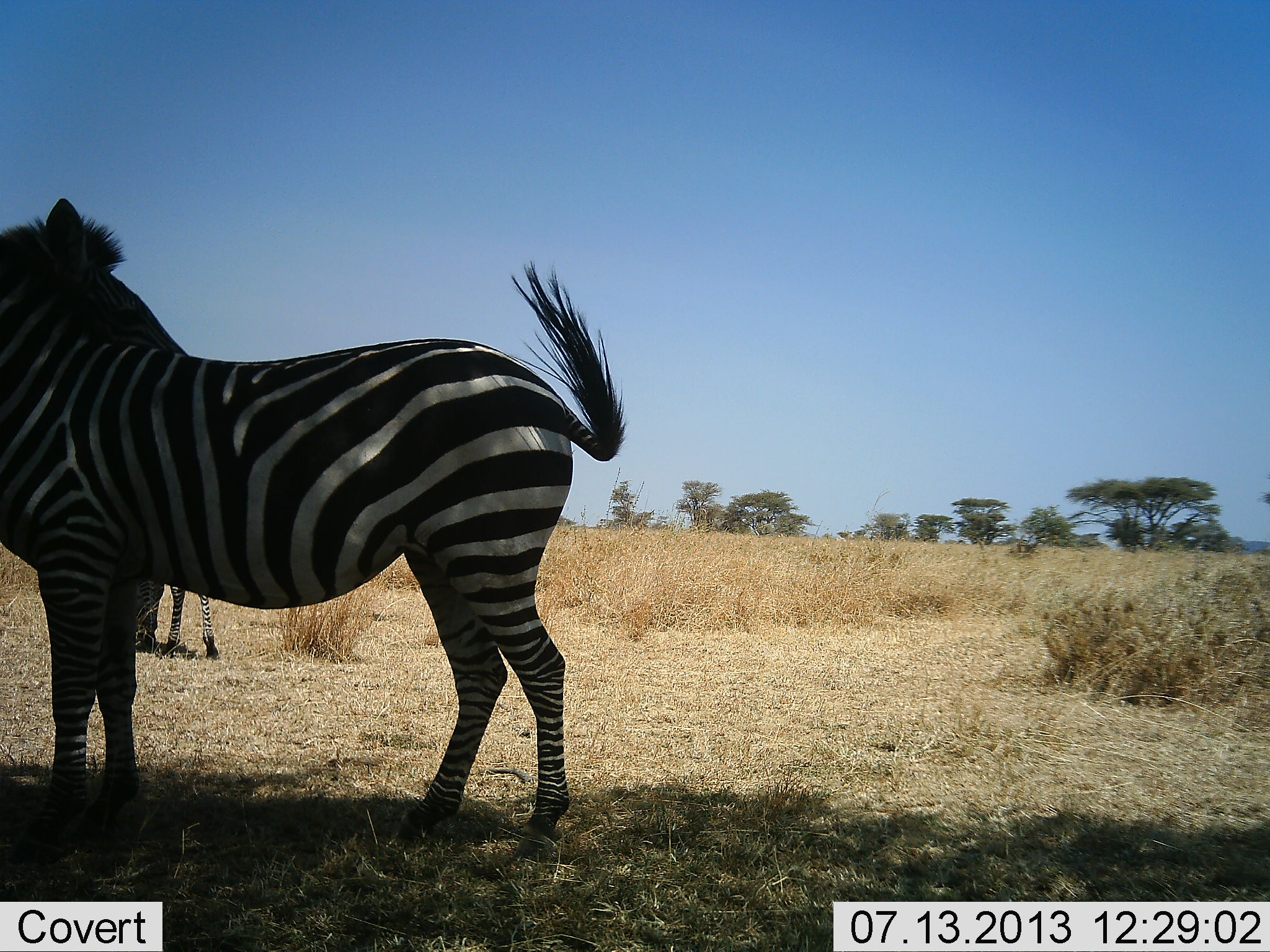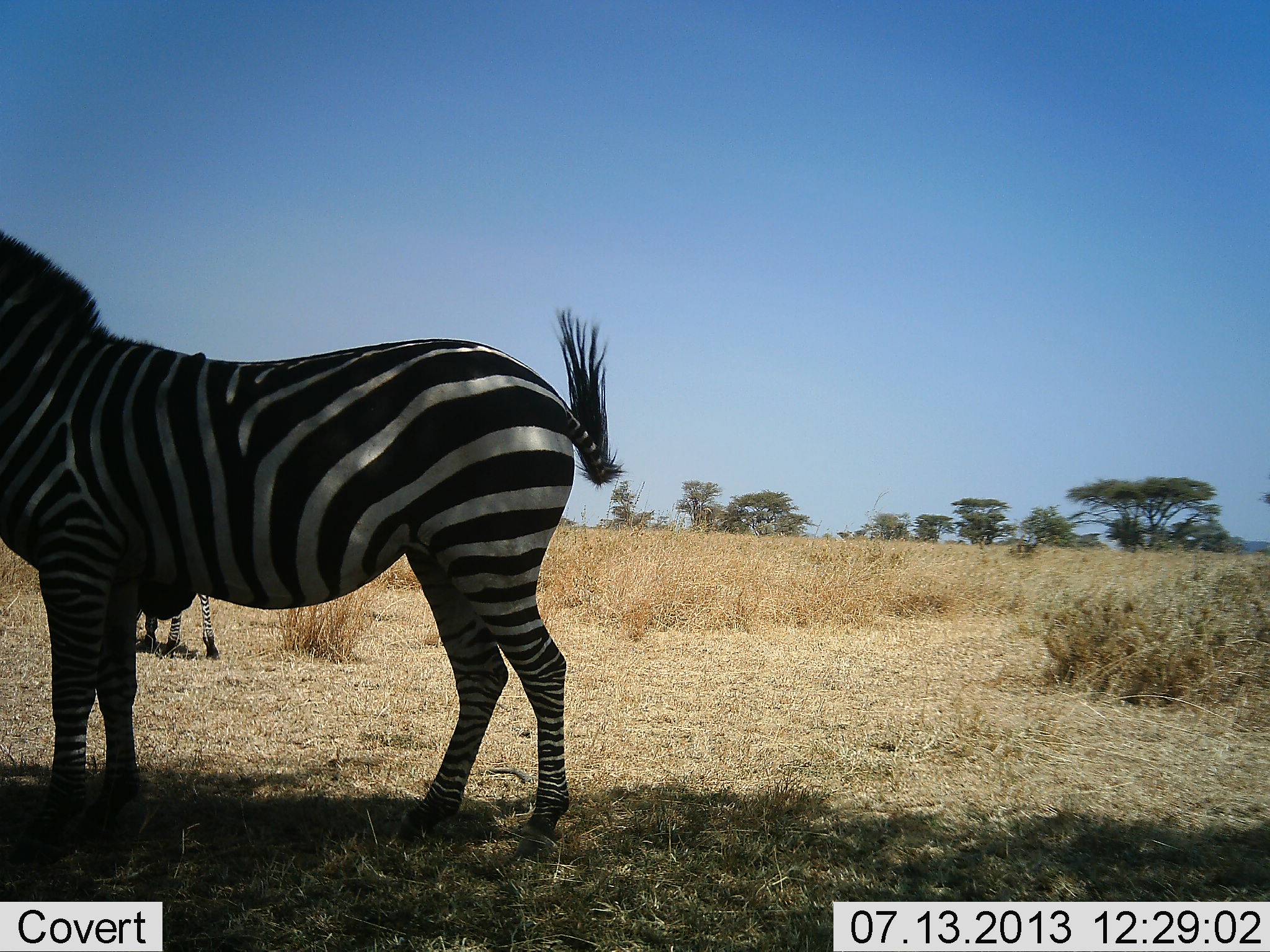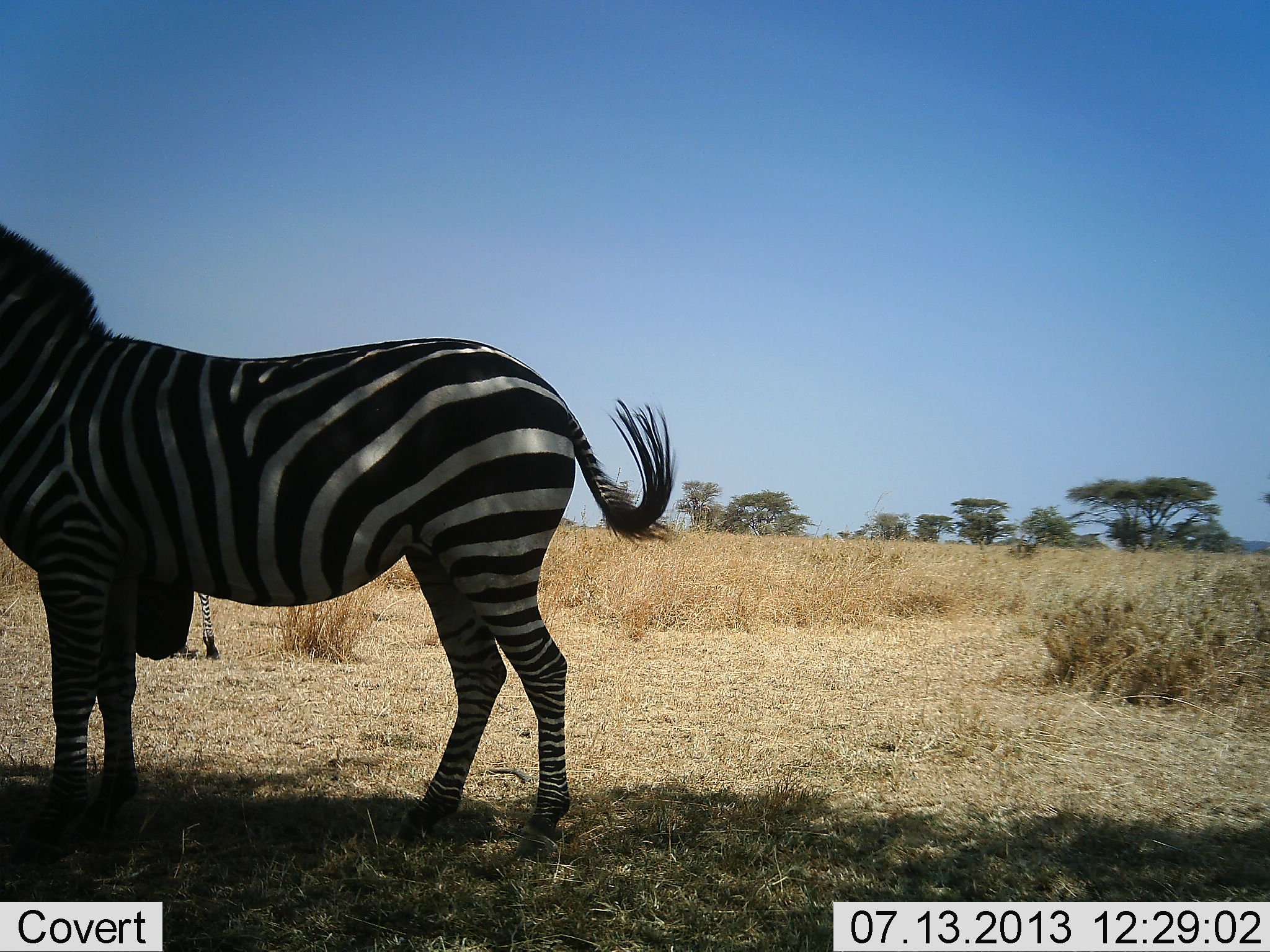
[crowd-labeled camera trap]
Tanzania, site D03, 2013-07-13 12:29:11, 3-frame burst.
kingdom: Animalia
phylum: Chordata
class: Mammalia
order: Perissodactyla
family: Equidae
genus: Equus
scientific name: Equus quagga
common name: plains zebra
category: zebra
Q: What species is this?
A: Zebra (plains zebra) (Equus quagga).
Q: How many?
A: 2.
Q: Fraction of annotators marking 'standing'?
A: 93%.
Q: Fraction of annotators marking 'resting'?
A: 4%.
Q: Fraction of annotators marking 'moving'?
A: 0%.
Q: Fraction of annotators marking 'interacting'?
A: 11%.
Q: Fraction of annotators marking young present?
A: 4%.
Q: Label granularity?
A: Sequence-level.